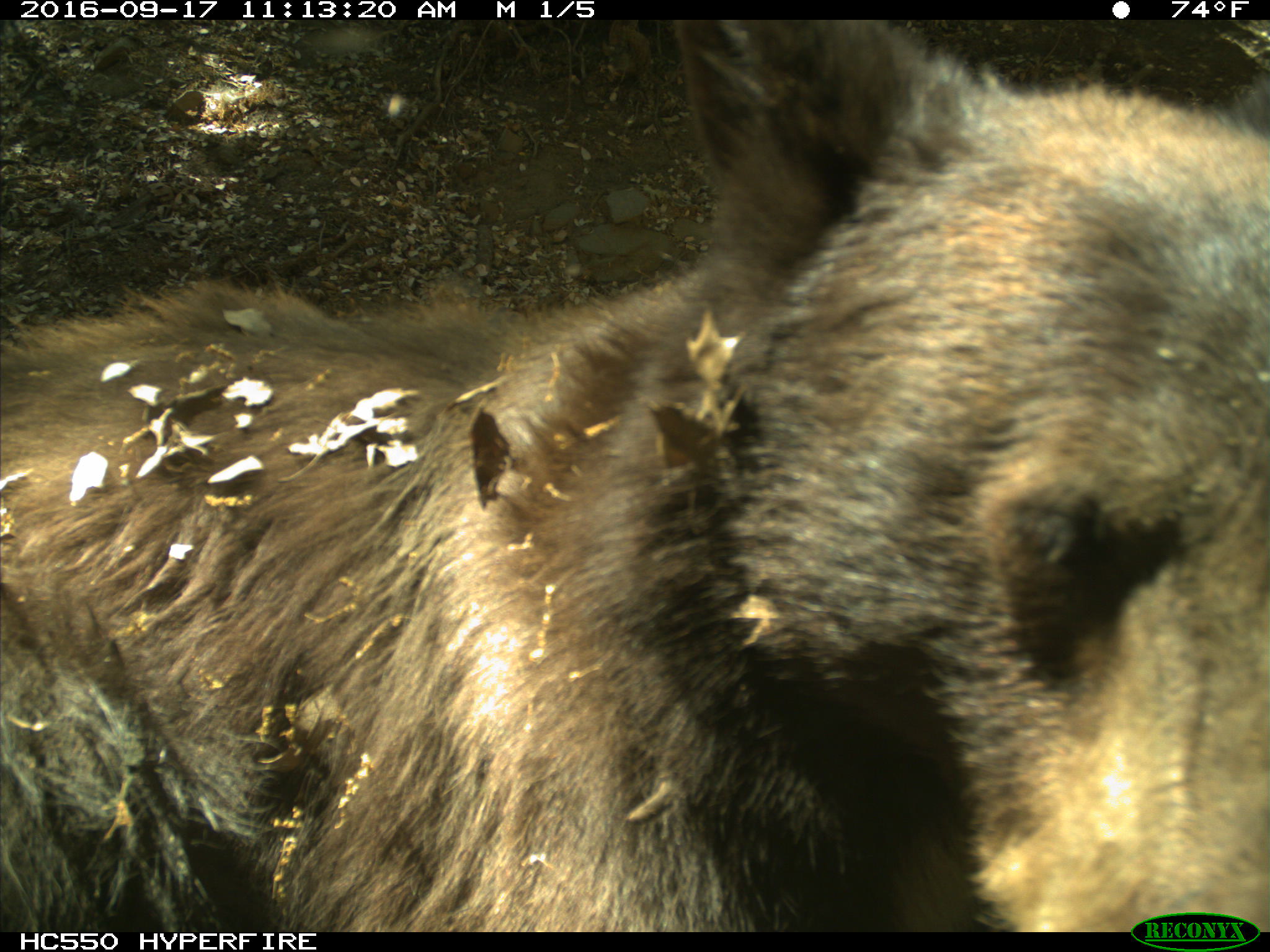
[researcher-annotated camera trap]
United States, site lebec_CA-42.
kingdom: Animalia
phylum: Chordata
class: Mammalia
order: Carnivora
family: Ursidae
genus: Ursus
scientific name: Ursus americanus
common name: american black bear